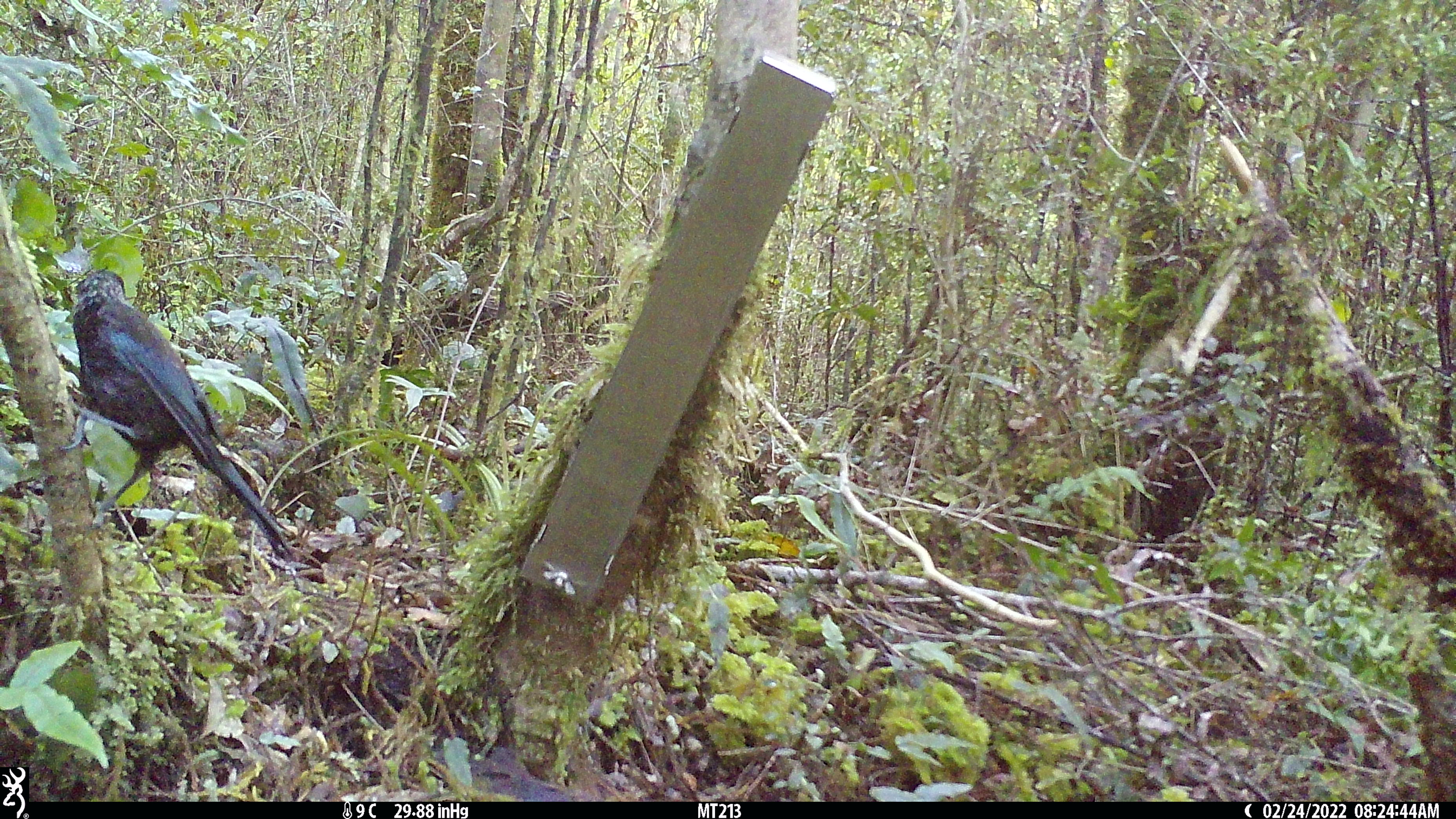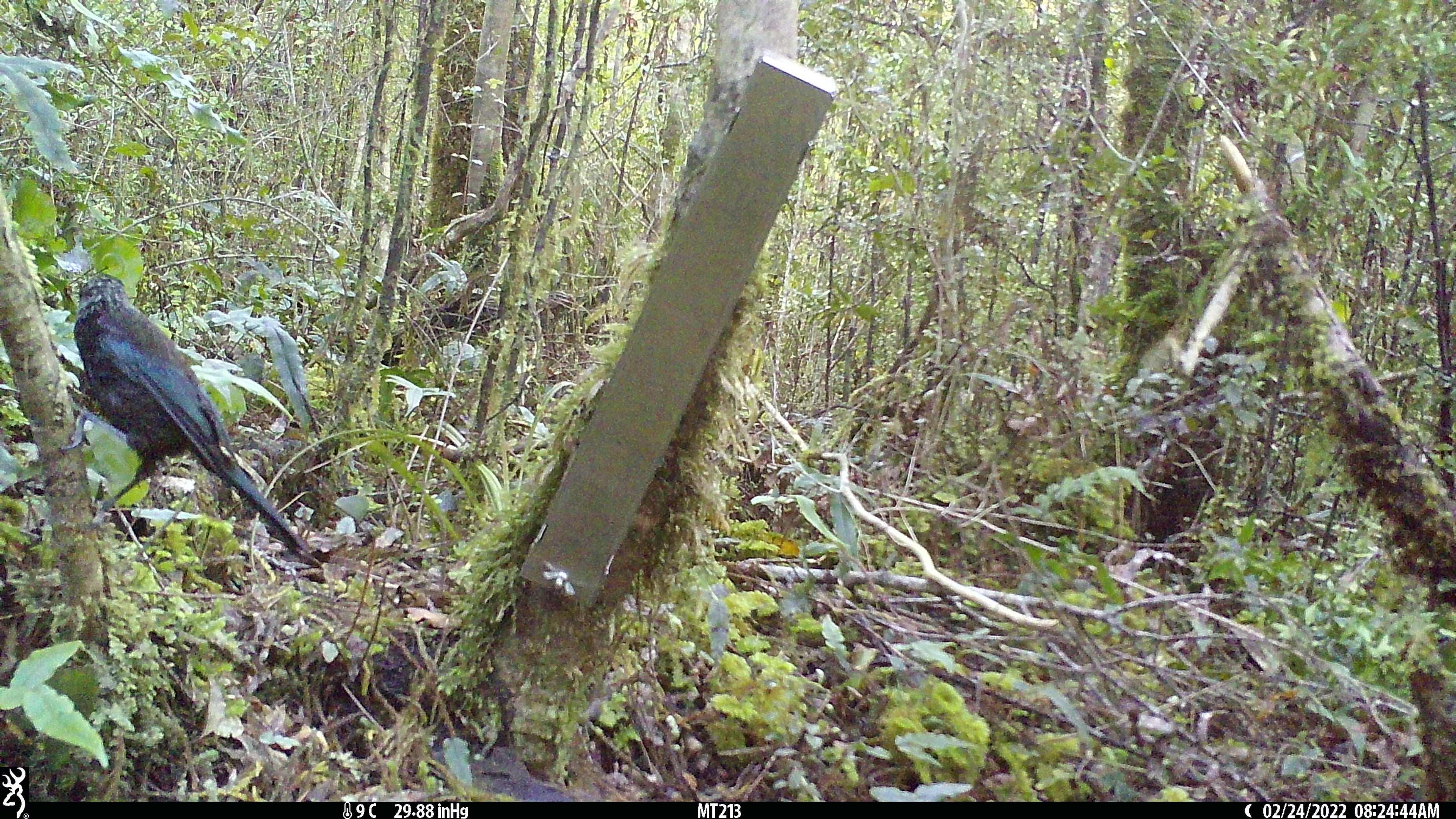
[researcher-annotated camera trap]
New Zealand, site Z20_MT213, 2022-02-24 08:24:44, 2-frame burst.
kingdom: Animalia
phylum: Chordata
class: Aves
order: Passeriformes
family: Meliphagidae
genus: Prosthemadera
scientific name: Prosthemadera novaeseelandiae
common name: tui